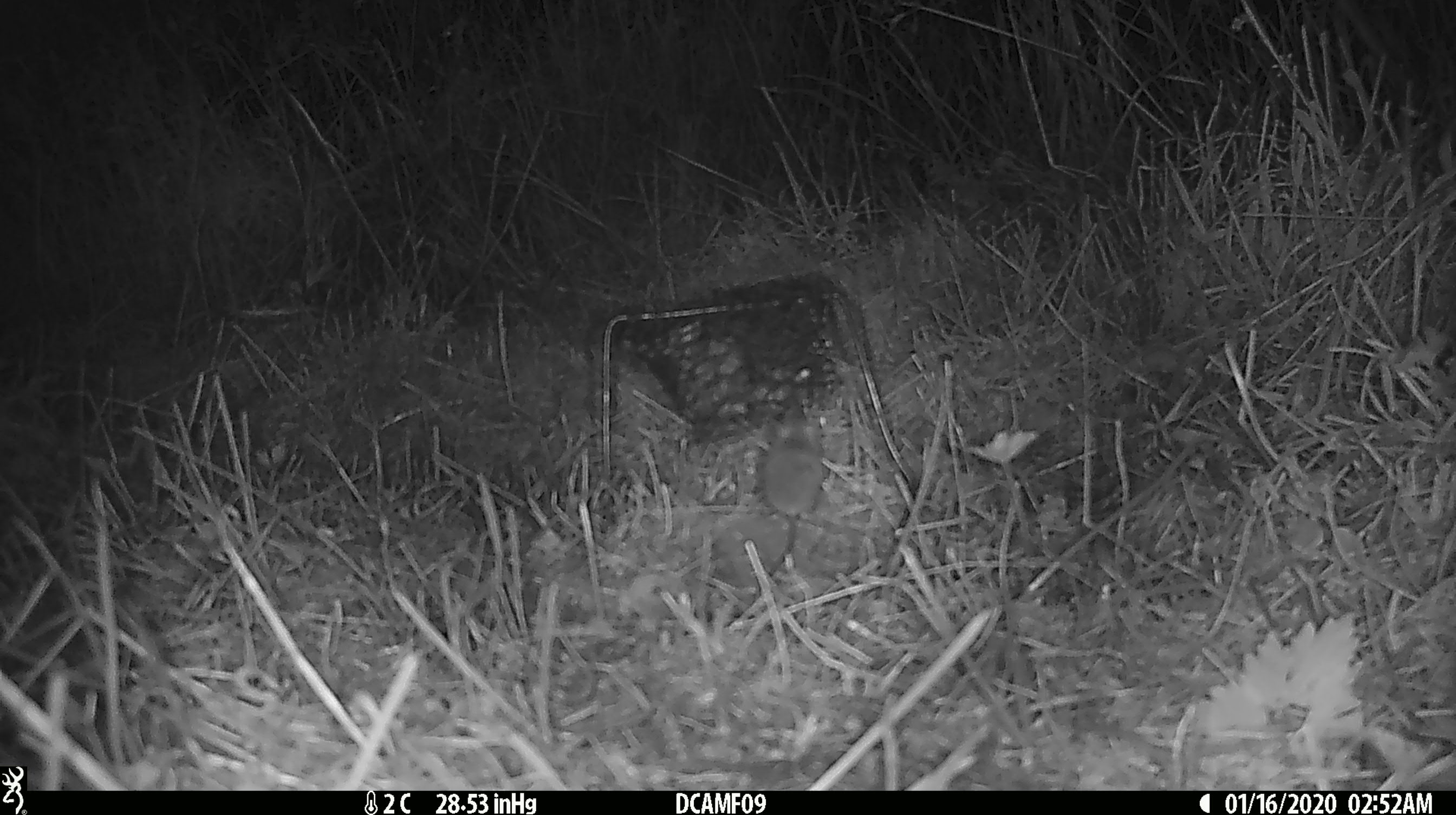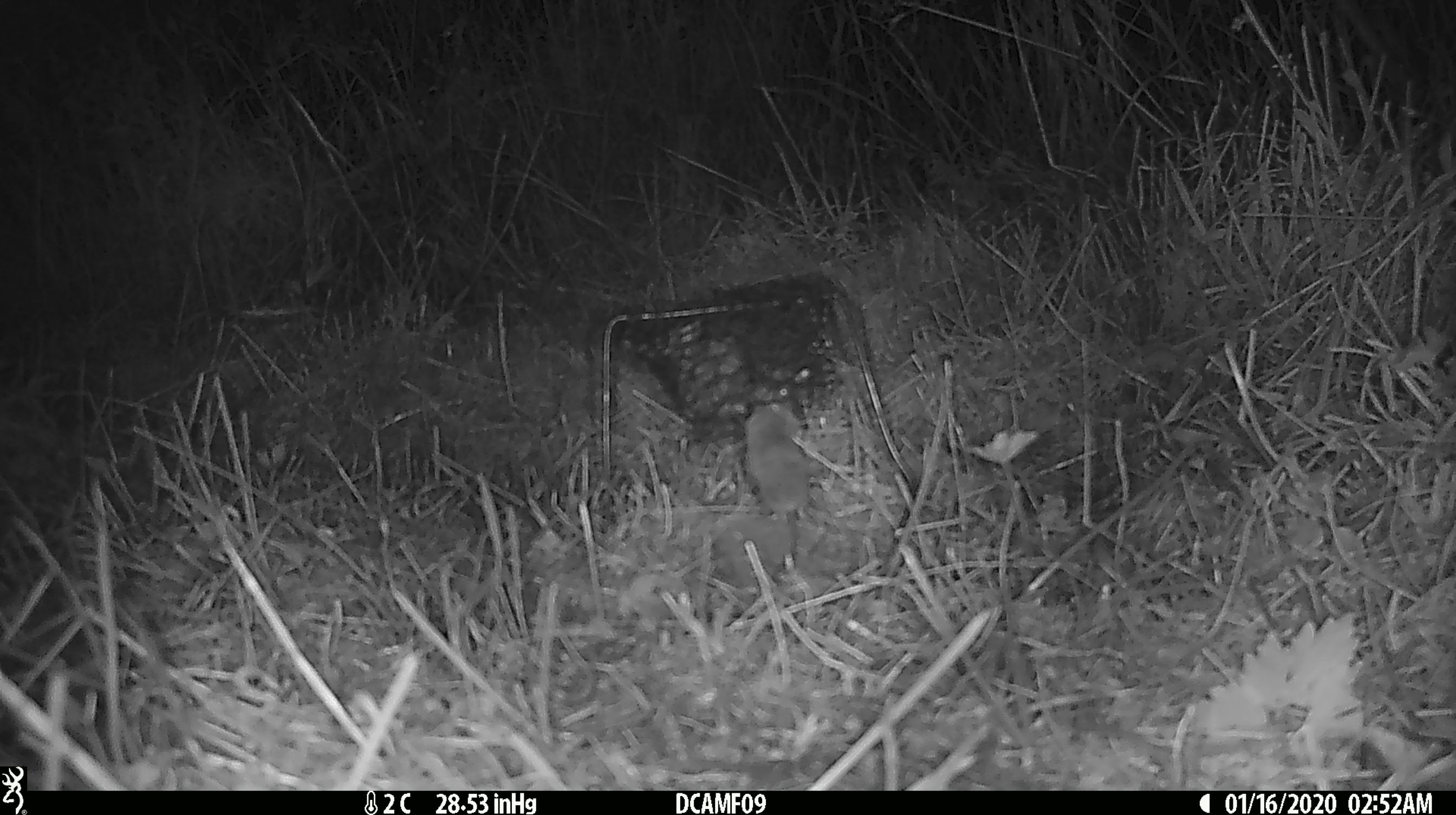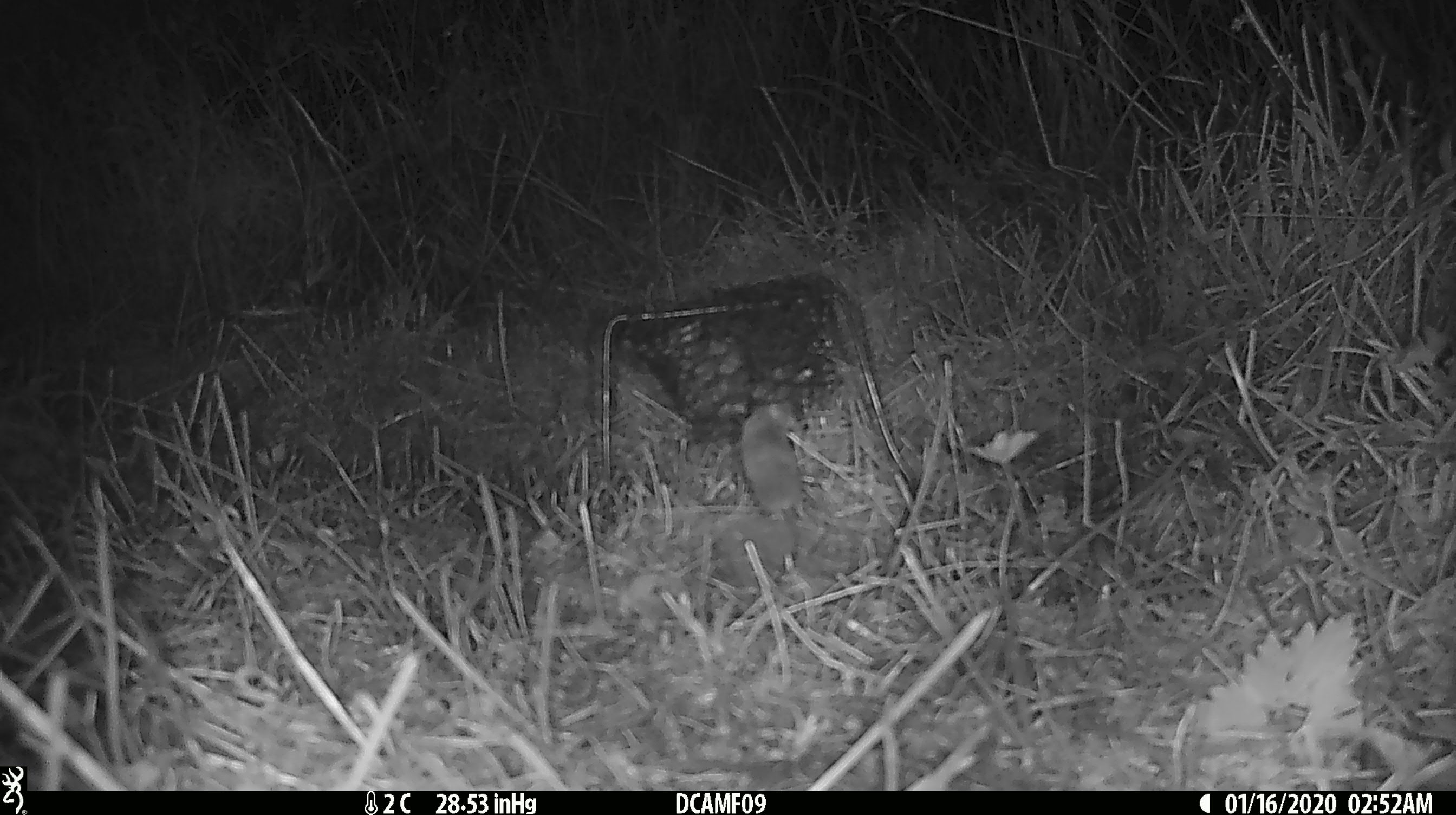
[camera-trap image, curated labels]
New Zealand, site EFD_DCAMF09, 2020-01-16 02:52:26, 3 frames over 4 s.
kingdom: Animalia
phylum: Chordata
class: Mammalia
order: Rodentia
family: Muridae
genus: Mus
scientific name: Mus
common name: mouse